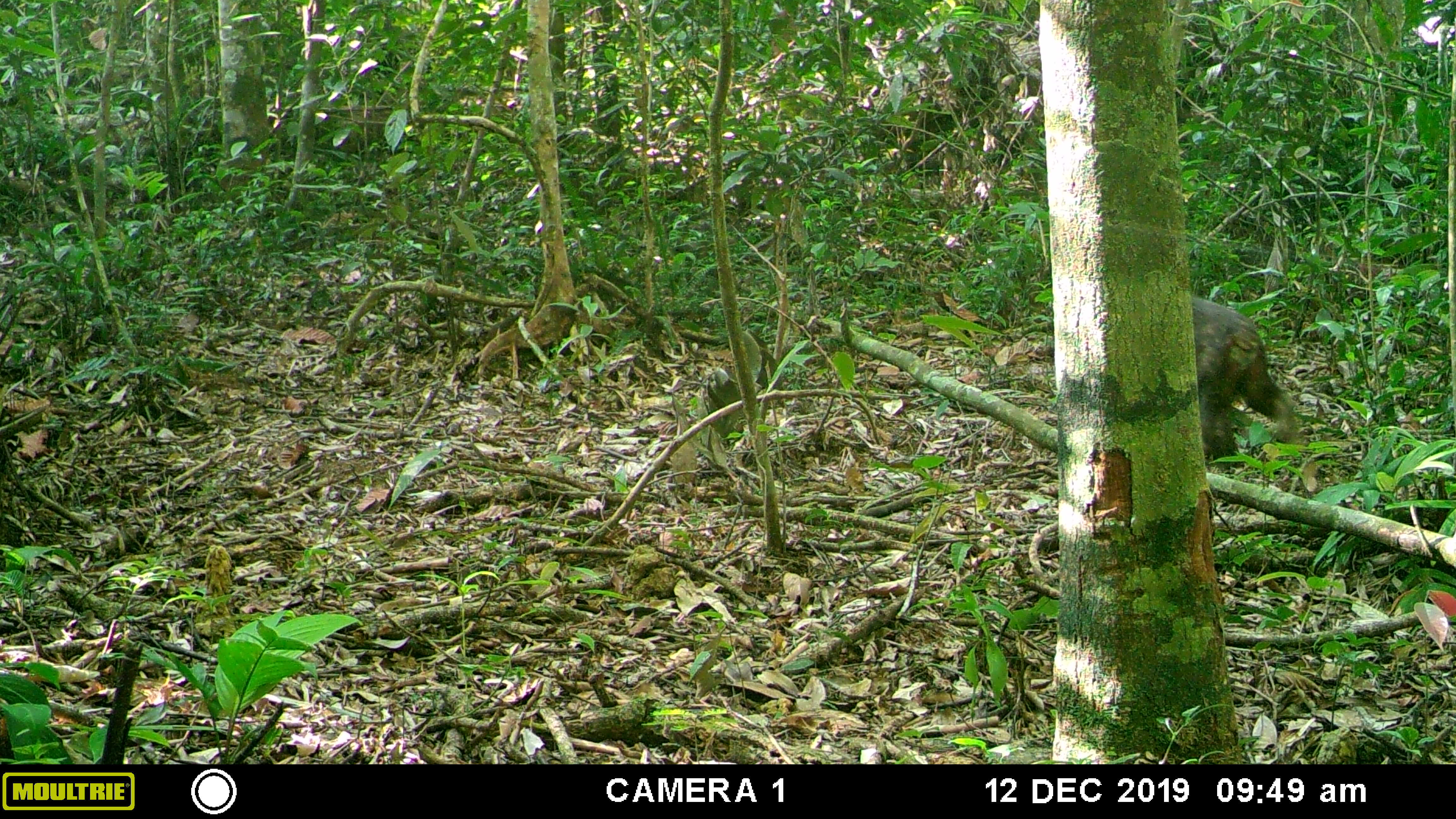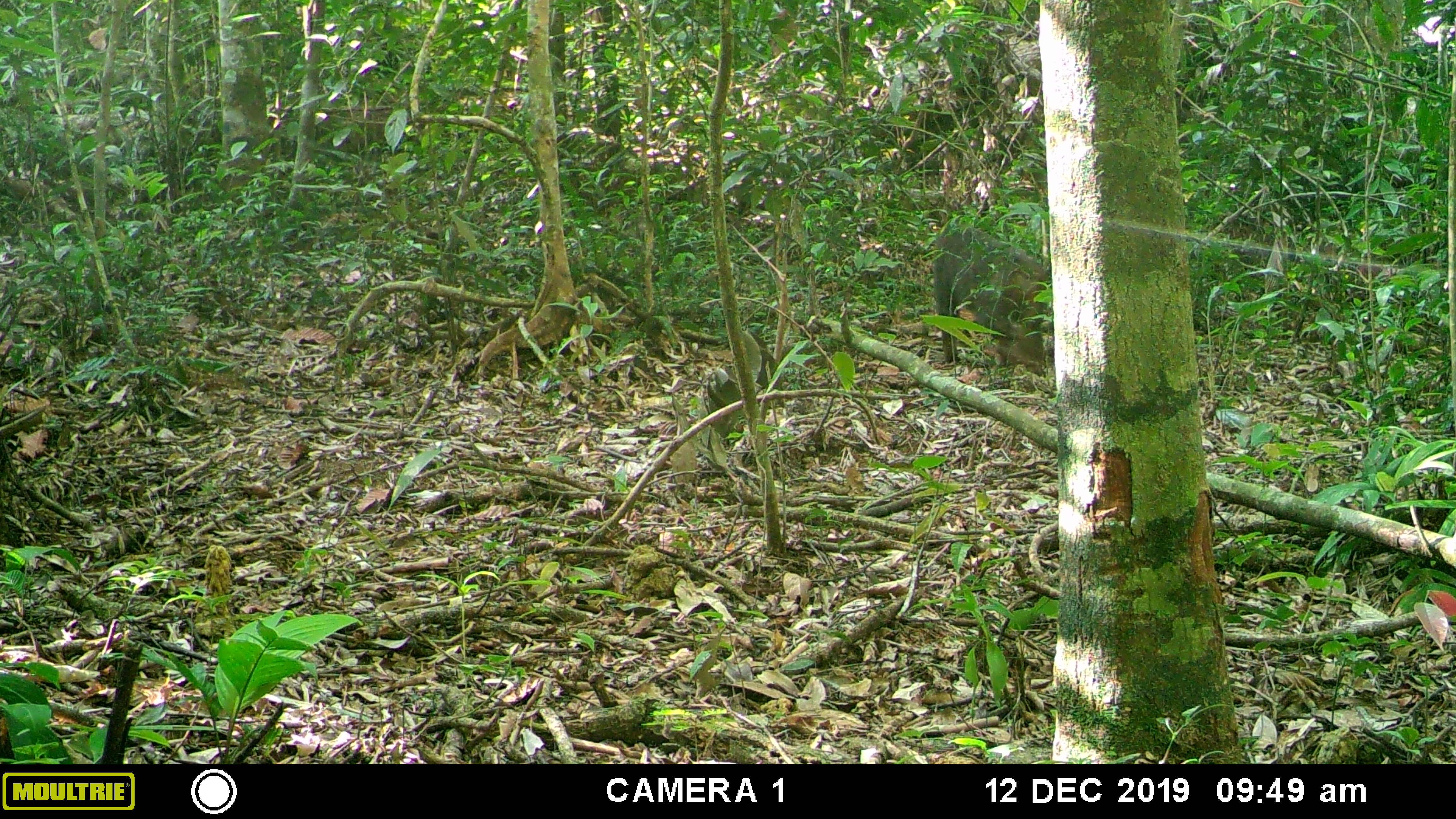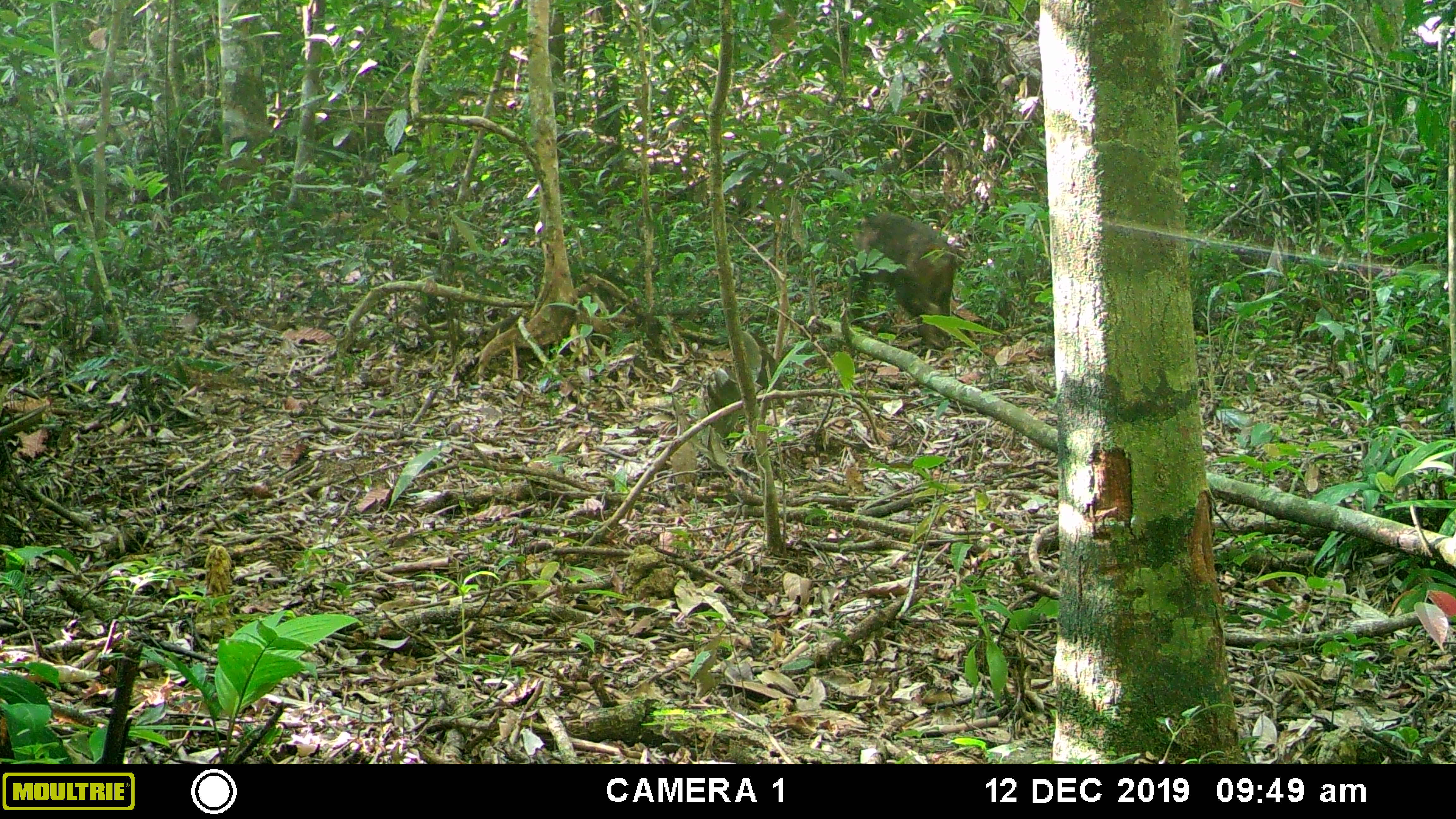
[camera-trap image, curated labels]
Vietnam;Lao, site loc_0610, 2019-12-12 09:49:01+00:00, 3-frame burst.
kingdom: Animalia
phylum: Chordata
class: Mammalia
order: Primates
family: Cercopithecidae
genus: Macaca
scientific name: Macaca arctoides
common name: stump-tailed macaque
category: stump tailed macaque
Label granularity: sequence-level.